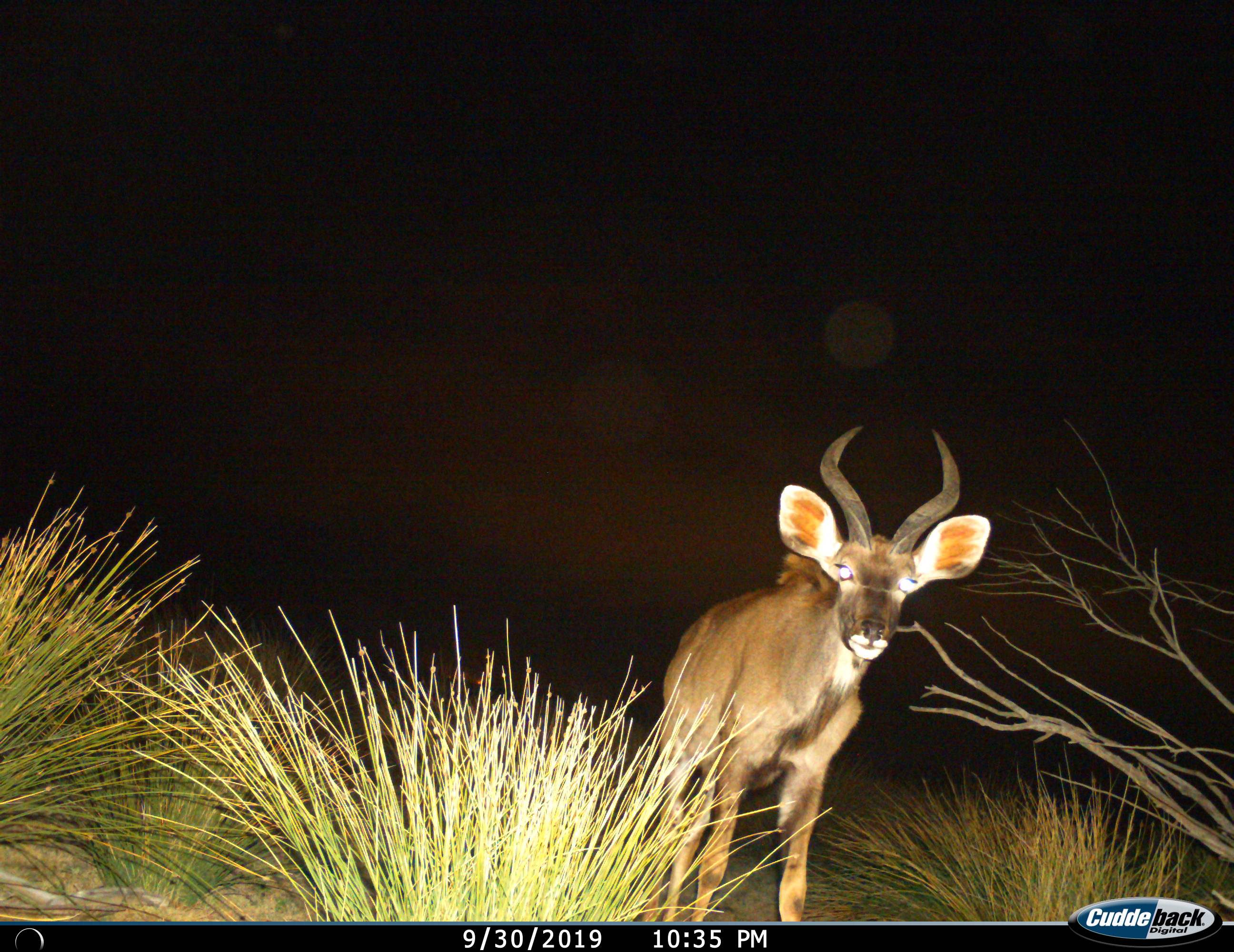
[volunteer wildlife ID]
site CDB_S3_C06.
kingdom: Animalia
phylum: Chordata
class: Mammalia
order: Artiodactyla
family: Bovidae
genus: Tragelaphus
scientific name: Tragelaphus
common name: kudu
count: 1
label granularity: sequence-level